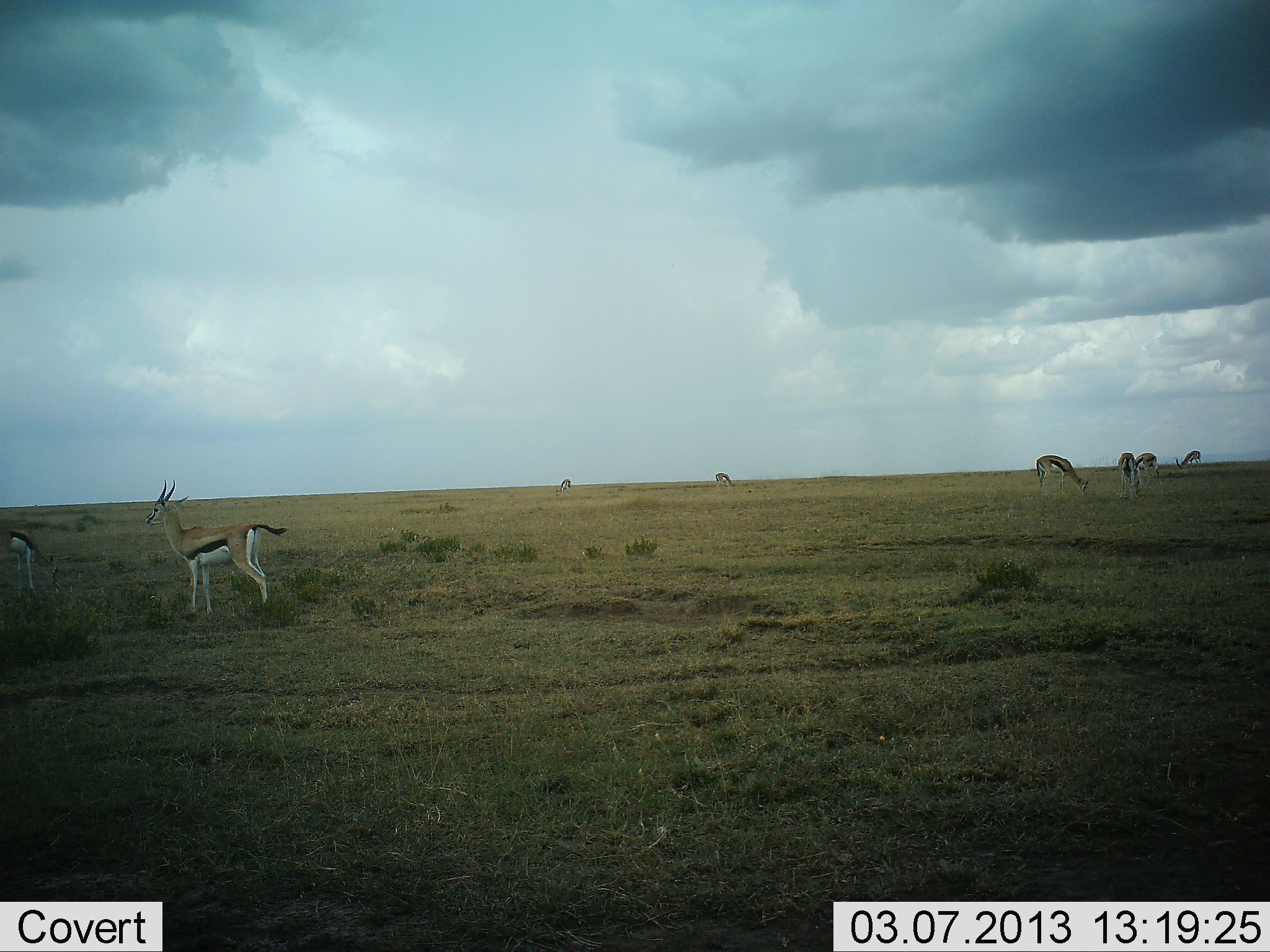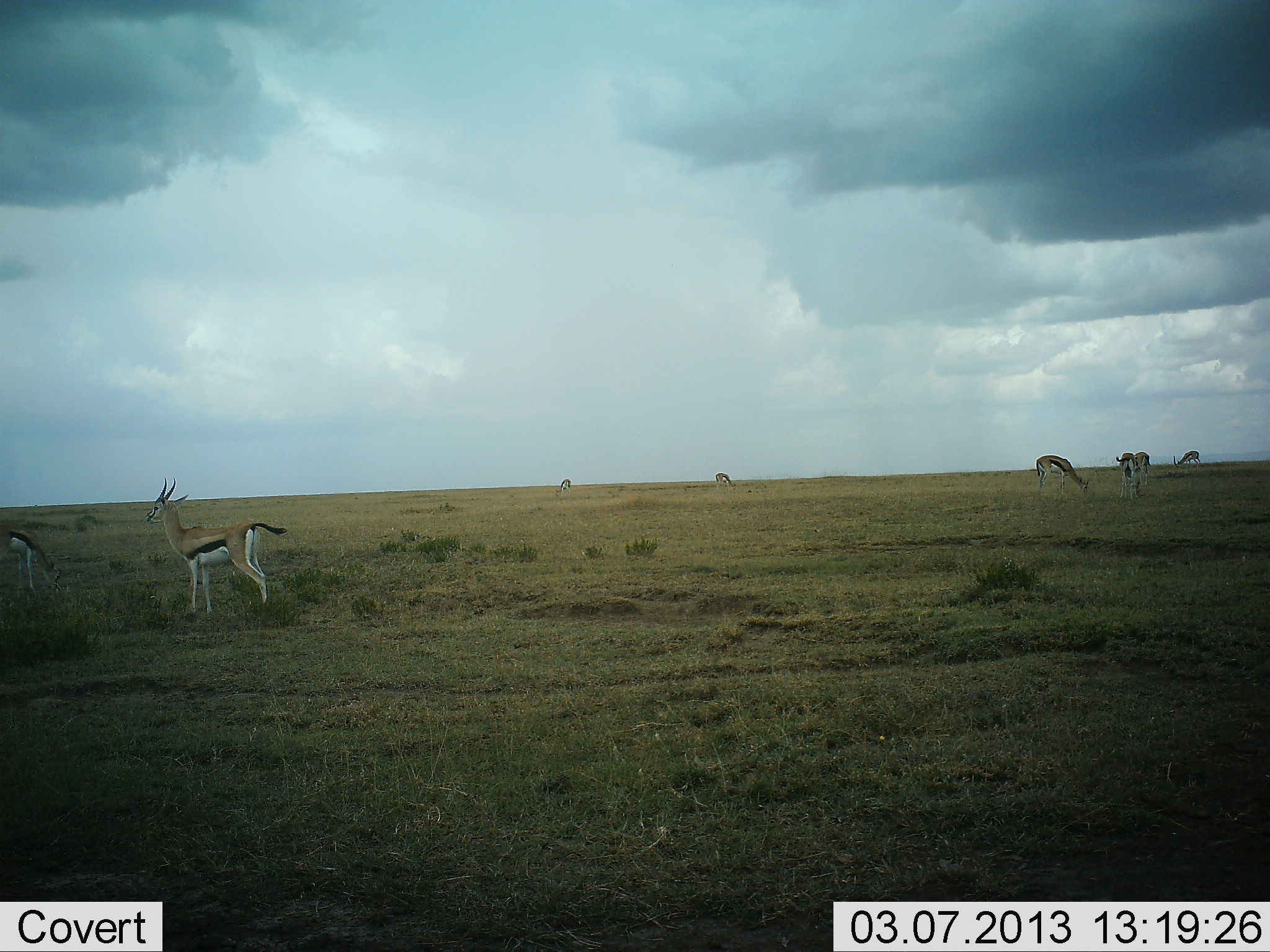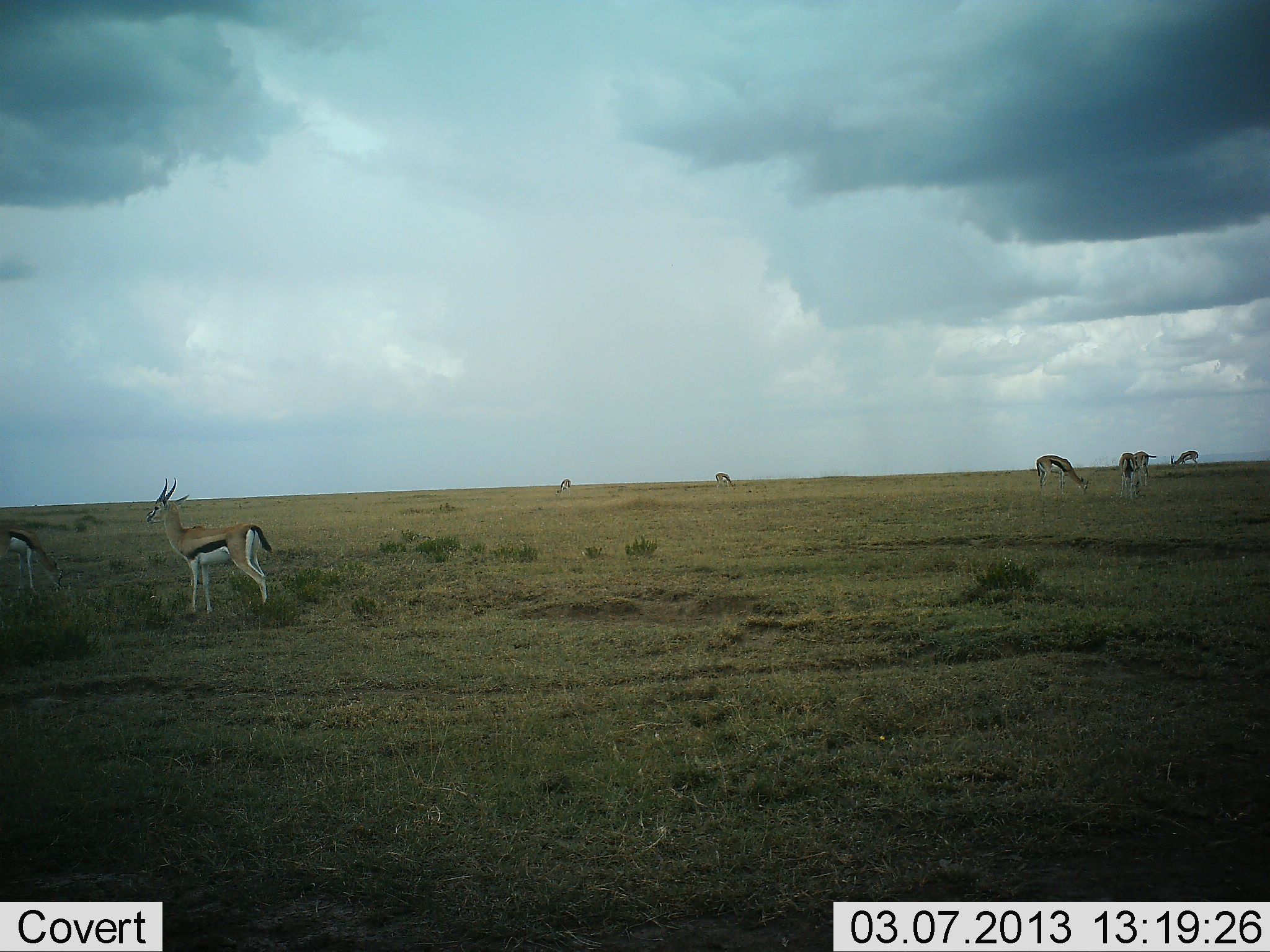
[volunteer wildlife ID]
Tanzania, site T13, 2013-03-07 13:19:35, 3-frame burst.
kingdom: Animalia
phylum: Chordata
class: Mammalia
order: Artiodactyla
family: Bovidae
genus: Eudorcas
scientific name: Eudorcas thomsonii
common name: thomson's gazelle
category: gazellethomsons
Gazellethomsons (thomson's gazelle) (Eudorcas thomsonii), count 8. Behavior (volunteer vote fractions): standing 69%, resting 0%, moving 25%, interacting 6%. Young present (vote fraction): 0%. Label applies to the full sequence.